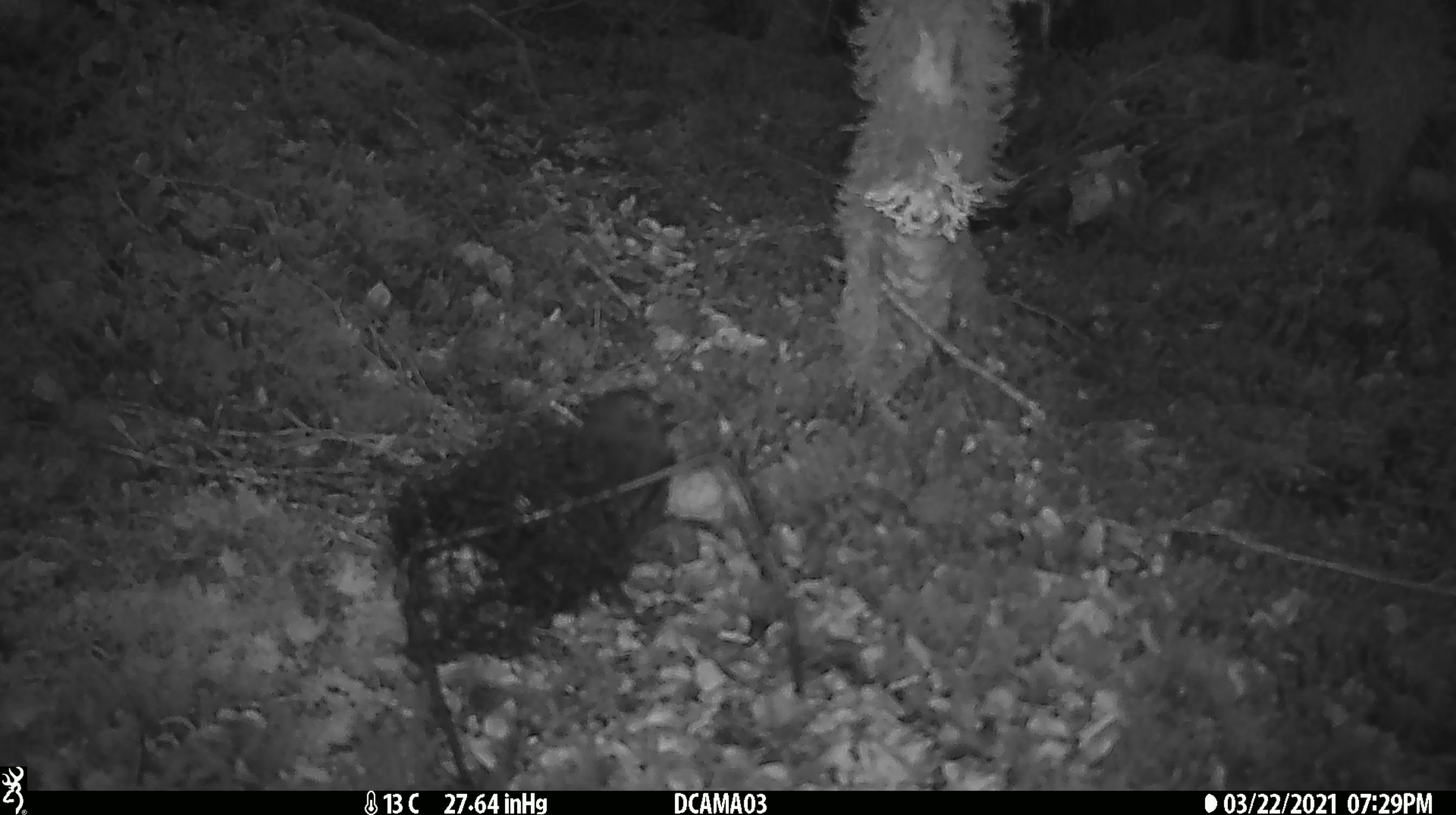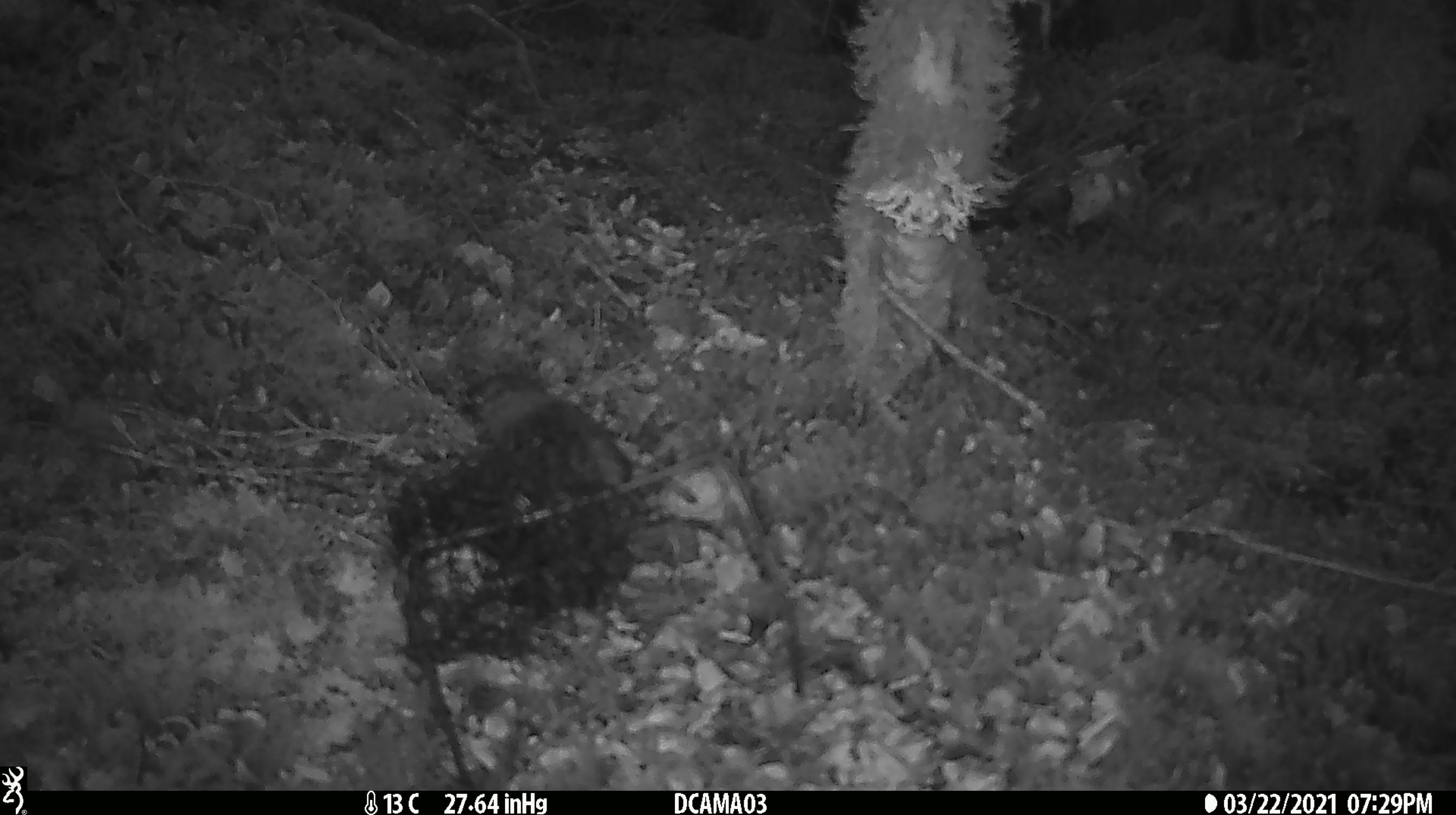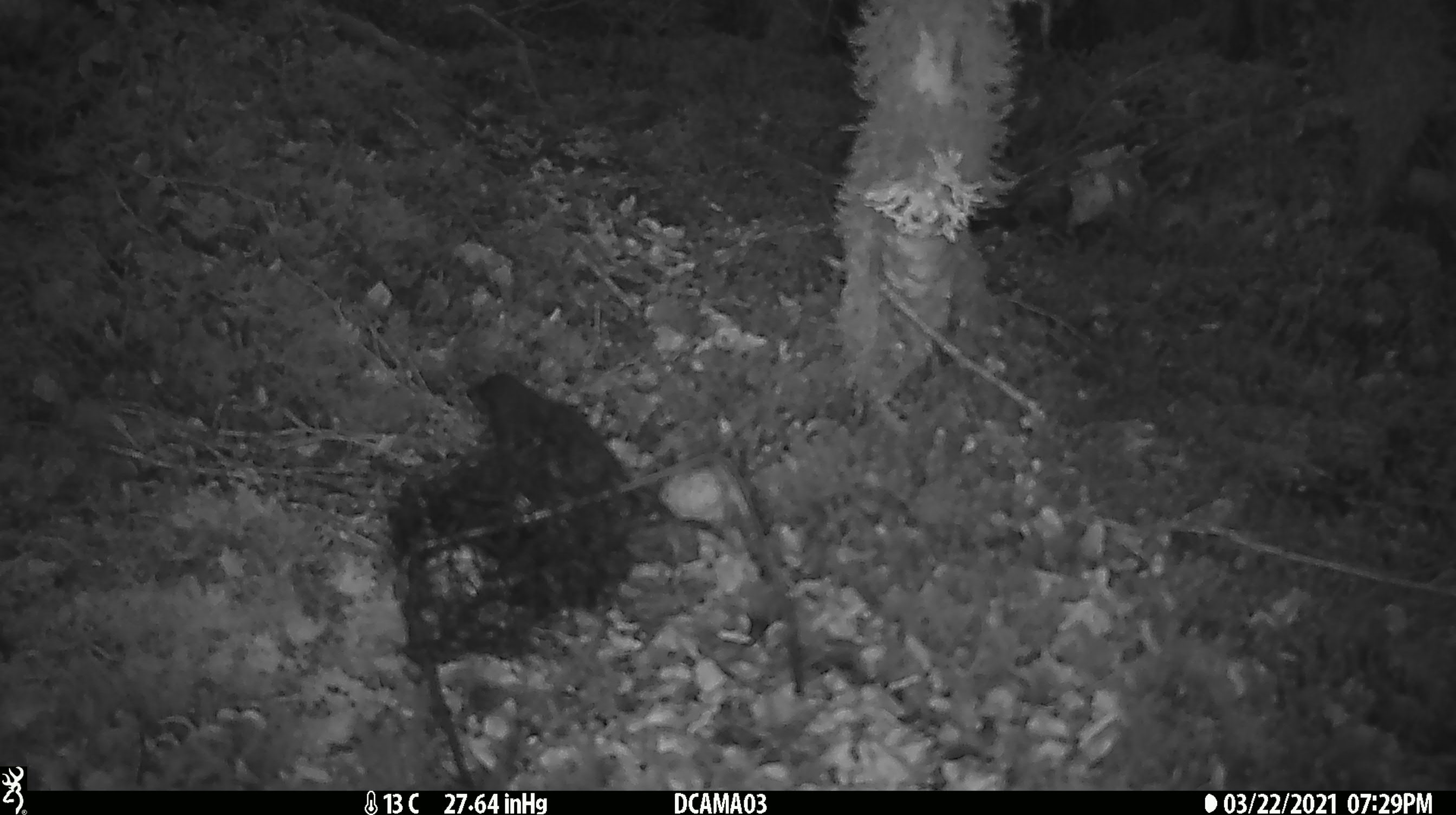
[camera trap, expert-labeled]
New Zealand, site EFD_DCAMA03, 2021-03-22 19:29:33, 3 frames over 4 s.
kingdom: Animalia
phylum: Chordata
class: Aves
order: Passeriformes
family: Petroicidae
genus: Petroica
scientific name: Petroica australis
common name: new zealand robin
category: robin